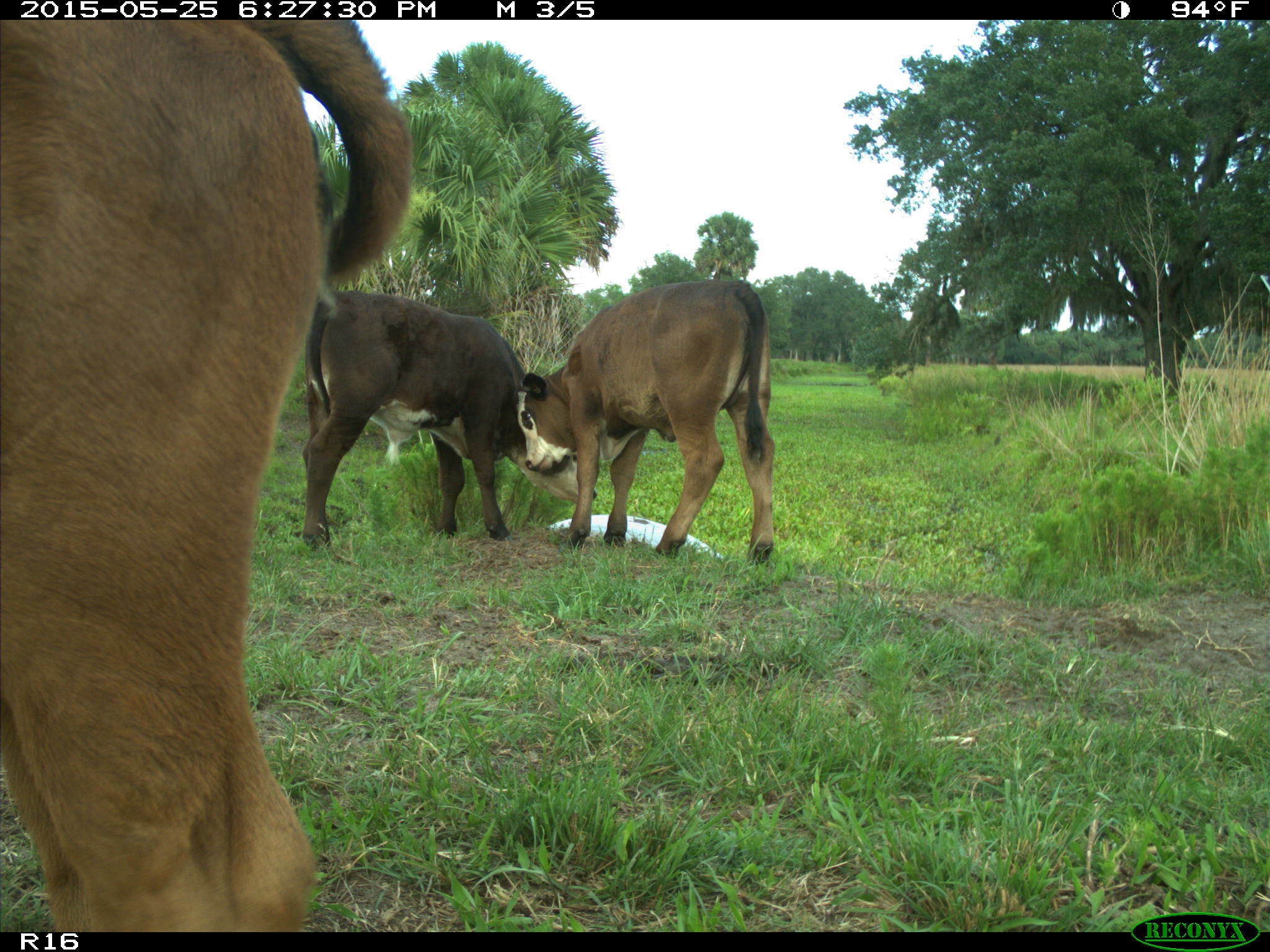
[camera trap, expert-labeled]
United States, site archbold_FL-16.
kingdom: Animalia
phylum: Chordata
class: Mammalia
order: Artiodactyla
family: Bovidae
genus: Bos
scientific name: Bos taurus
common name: domestic cow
Bos taurus (domestic cow).